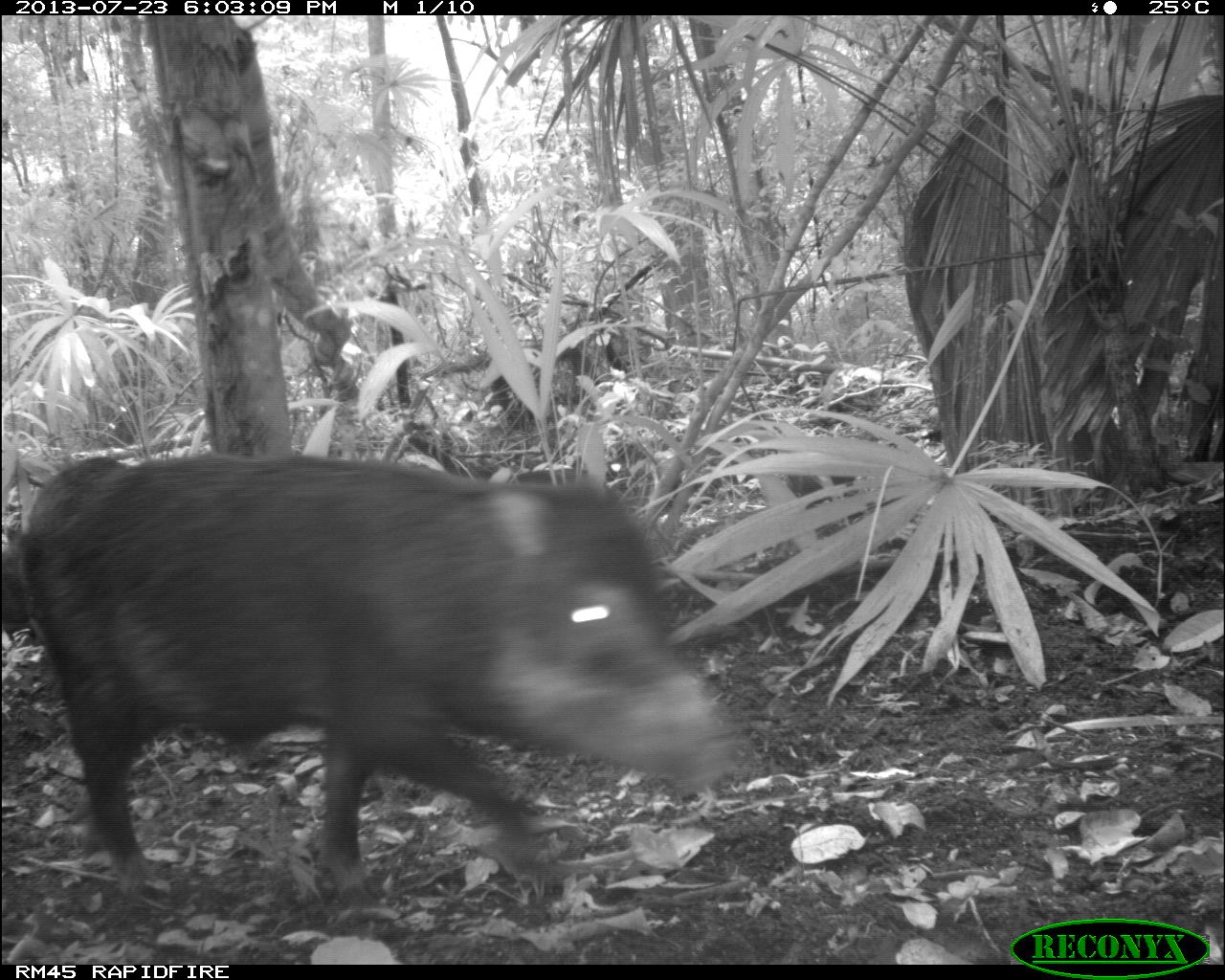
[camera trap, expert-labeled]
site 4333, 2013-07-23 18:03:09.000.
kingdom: Animalia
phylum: Chordata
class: Mammalia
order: Artiodactyla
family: Tayassuidae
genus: Tayassu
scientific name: Tayassu pecari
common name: white-lipped peccary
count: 1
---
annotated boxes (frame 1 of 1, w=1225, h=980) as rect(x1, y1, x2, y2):
tayassu pecari: rect(0, 446, 744, 901)